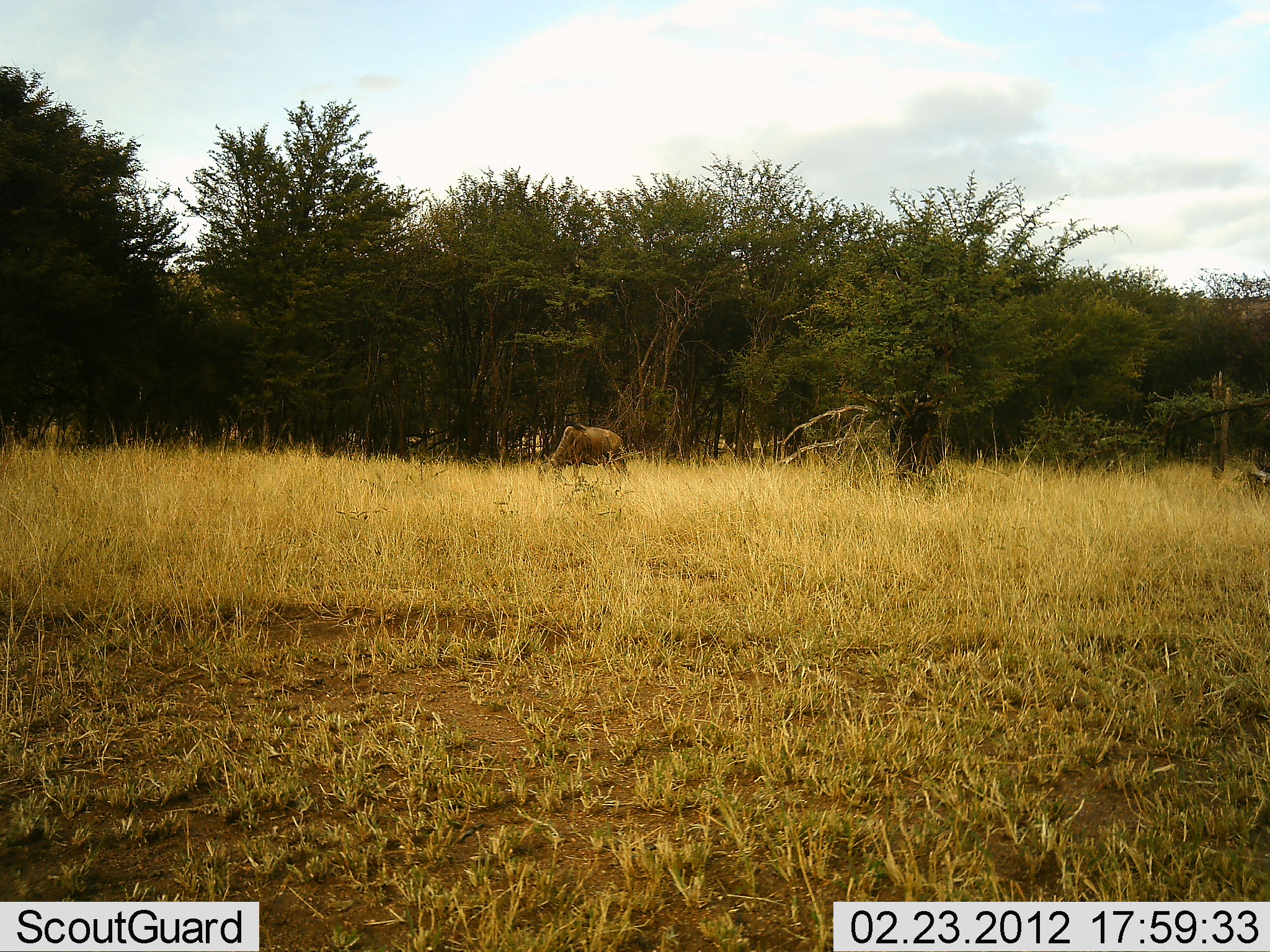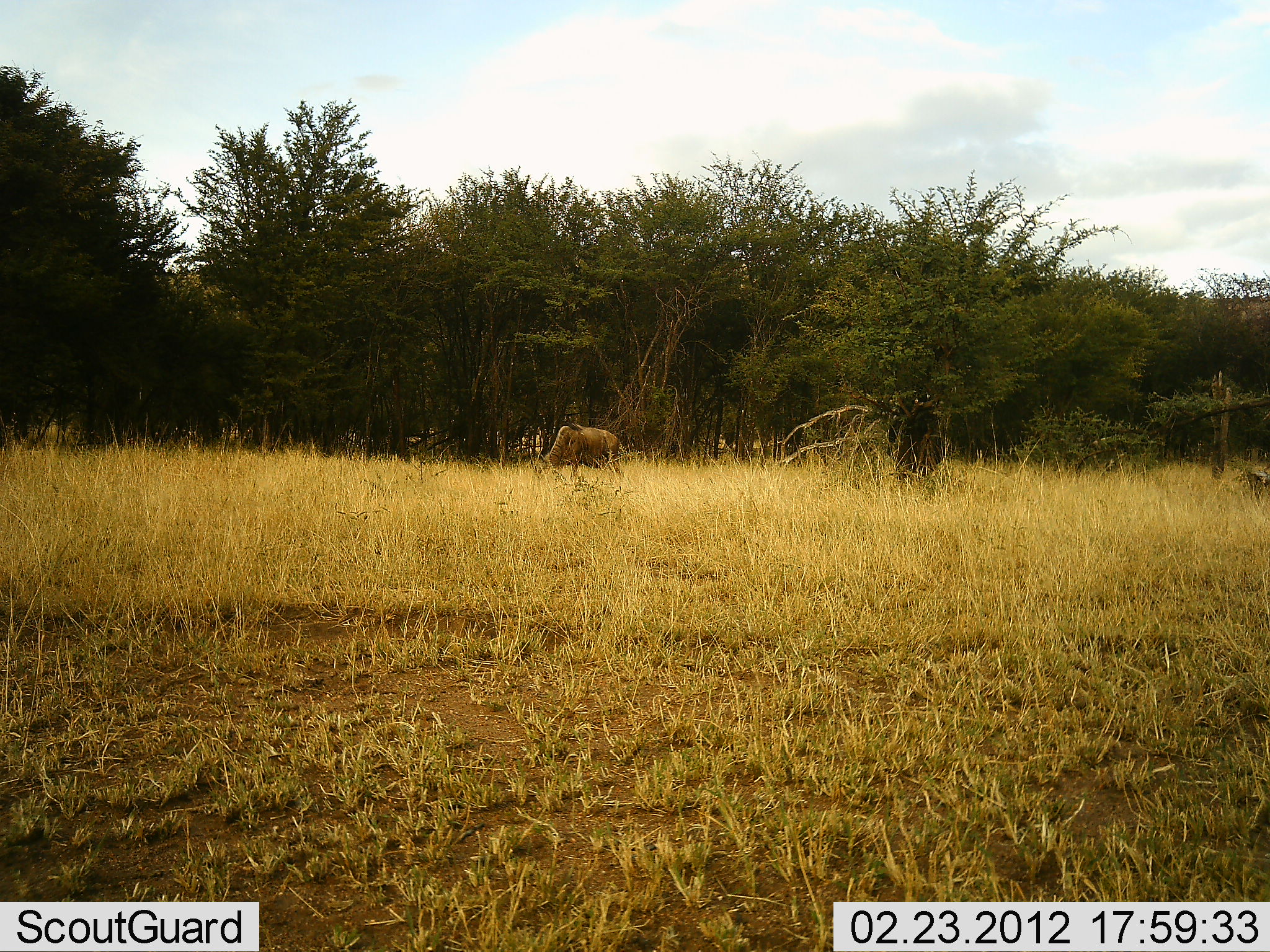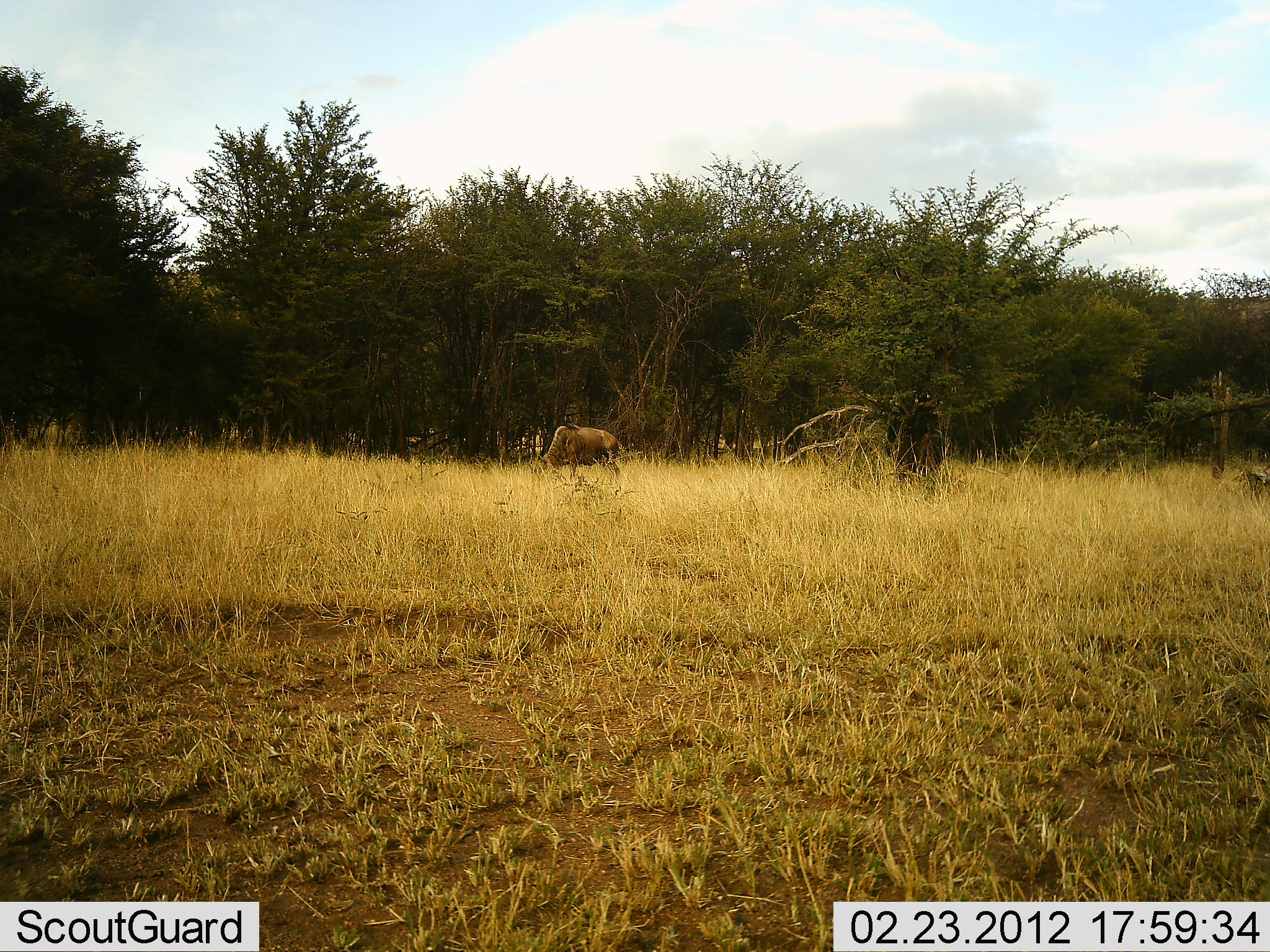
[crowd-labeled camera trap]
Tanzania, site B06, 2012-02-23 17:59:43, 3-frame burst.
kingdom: Animalia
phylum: Chordata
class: Mammalia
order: Artiodactyla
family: Bovidae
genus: Connochaetes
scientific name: Connochaetes taurinus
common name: blue wildebeest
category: wildebeest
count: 1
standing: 22%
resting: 0%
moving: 0%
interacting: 0%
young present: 6%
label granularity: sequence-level